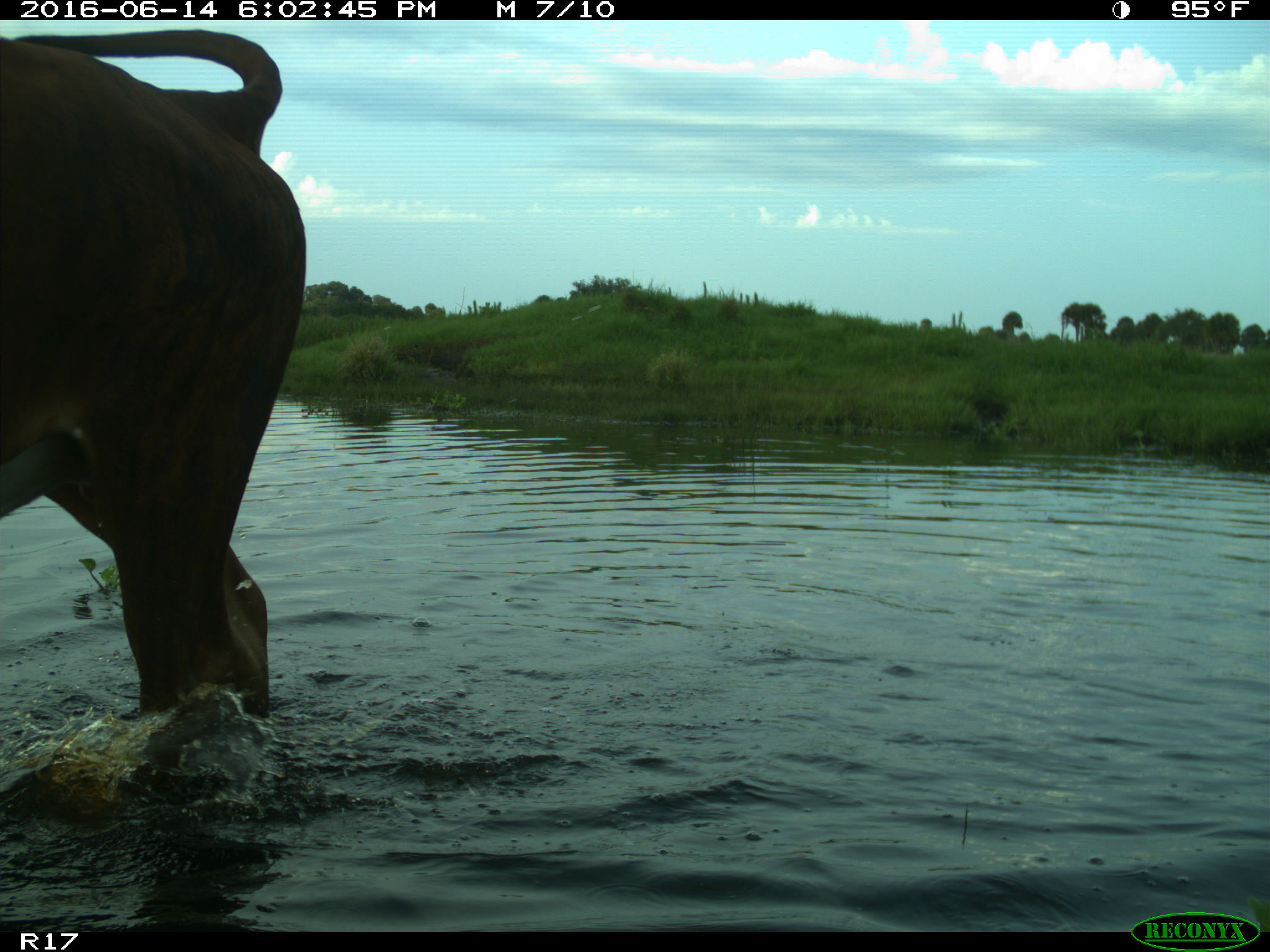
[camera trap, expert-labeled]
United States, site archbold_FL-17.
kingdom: Animalia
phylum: Chordata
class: Mammalia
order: Artiodactyla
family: Bovidae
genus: Bos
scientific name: Bos taurus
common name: domestic cow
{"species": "Bos taurus (domestic cow)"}